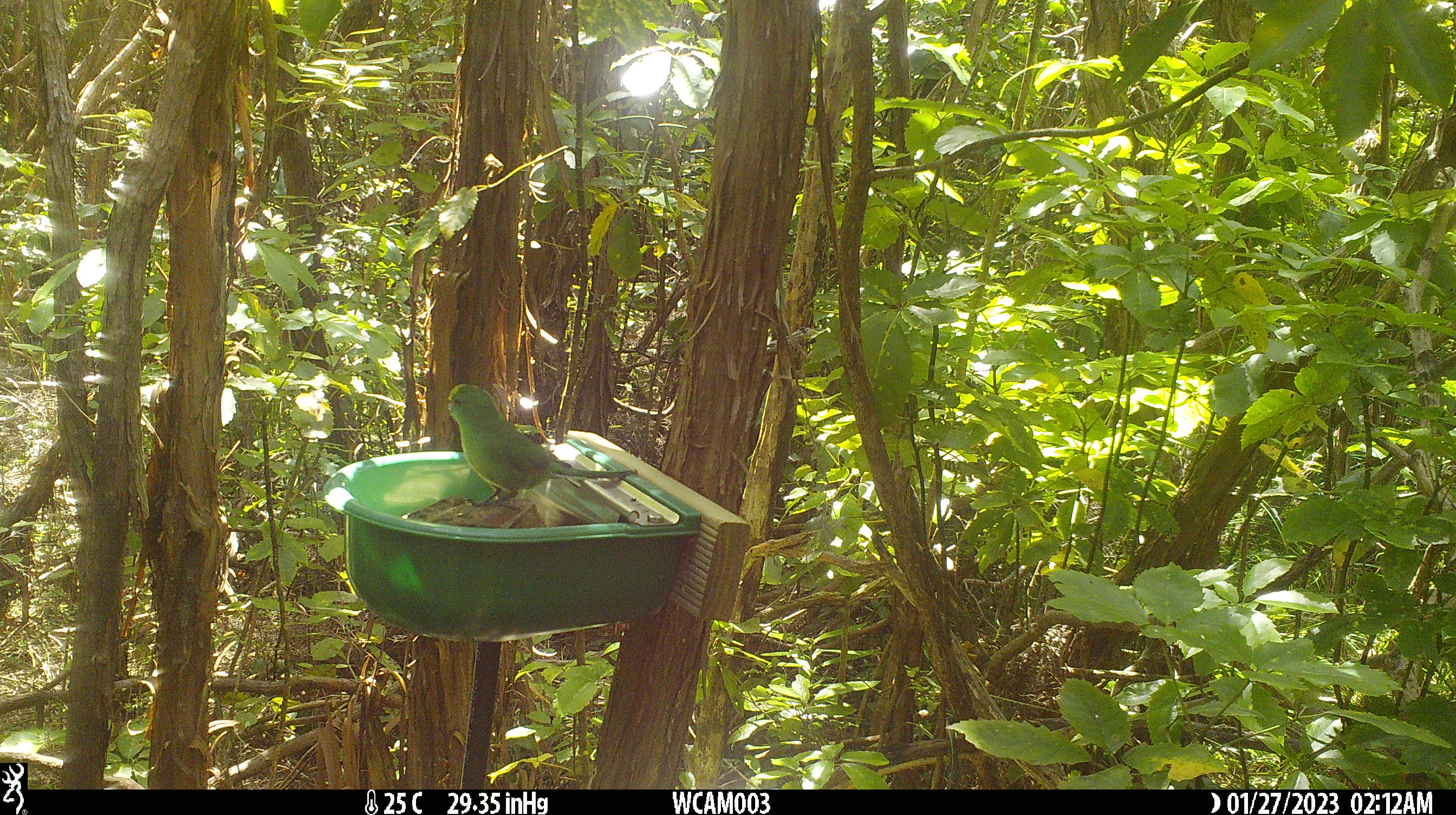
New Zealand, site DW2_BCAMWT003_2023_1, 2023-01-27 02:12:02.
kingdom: Animalia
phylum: Chordata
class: Aves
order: Psittaciformes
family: Psittaculidae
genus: Cyanoramphus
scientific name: Cyanoramphus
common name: parakeet